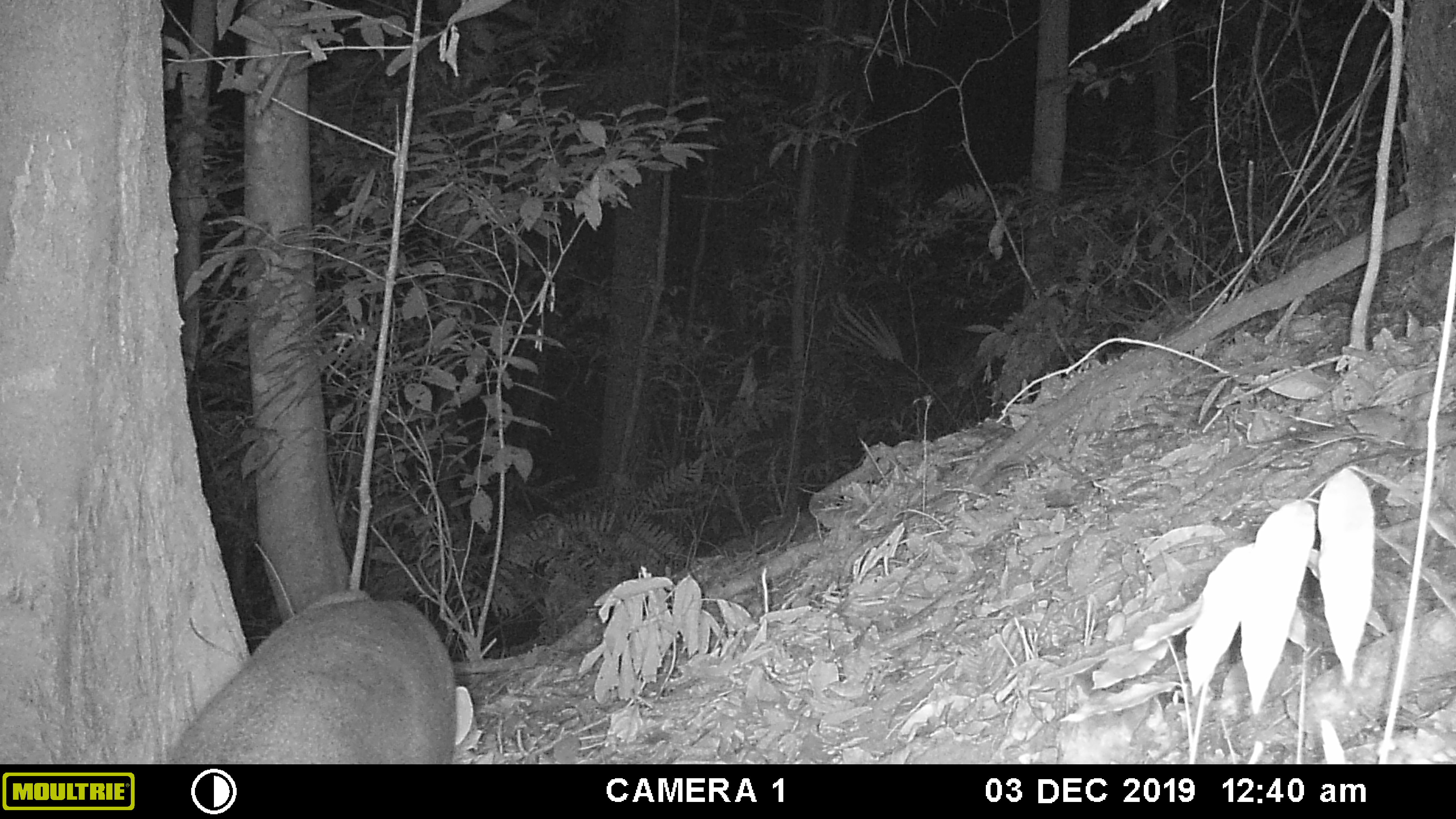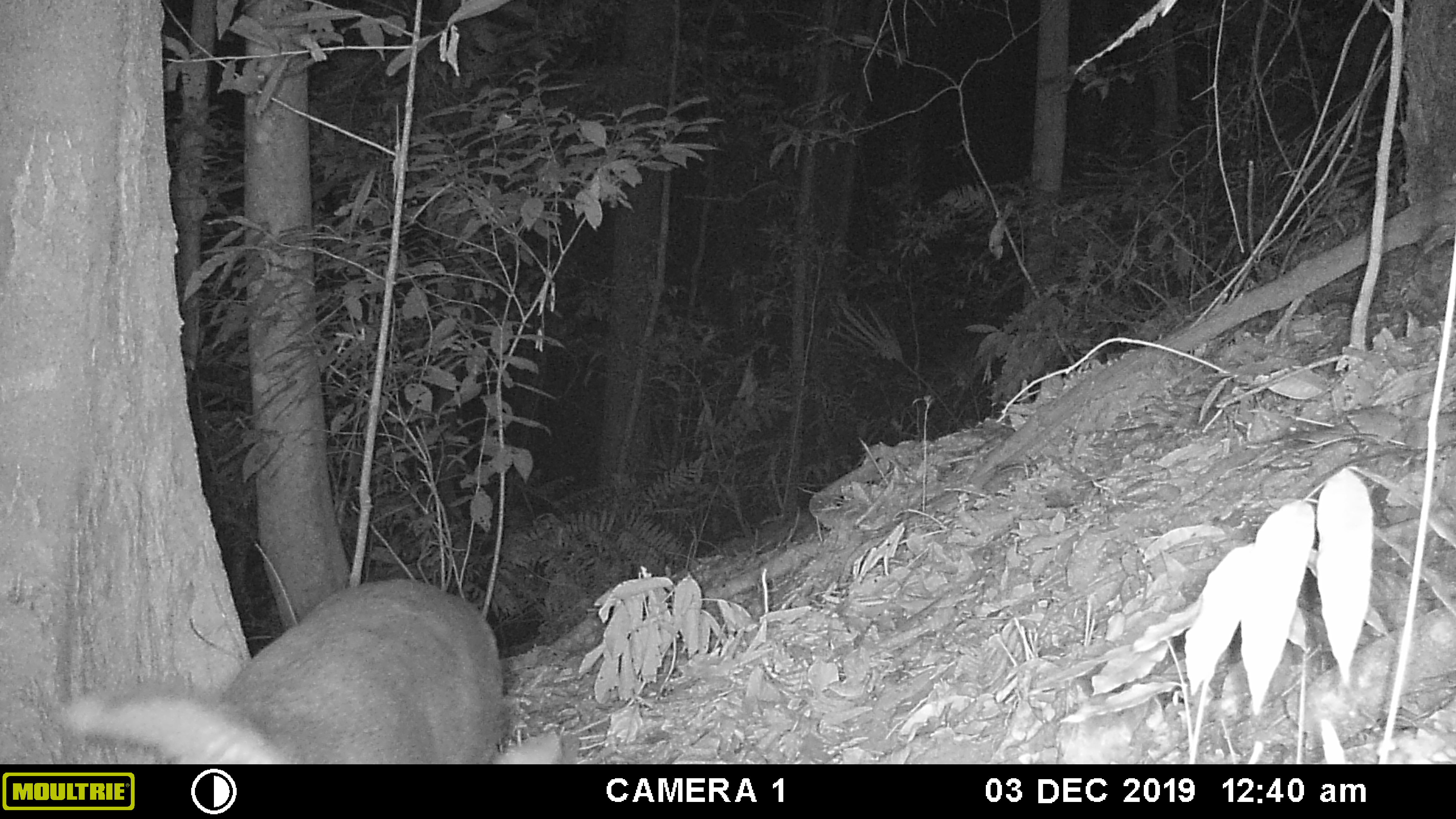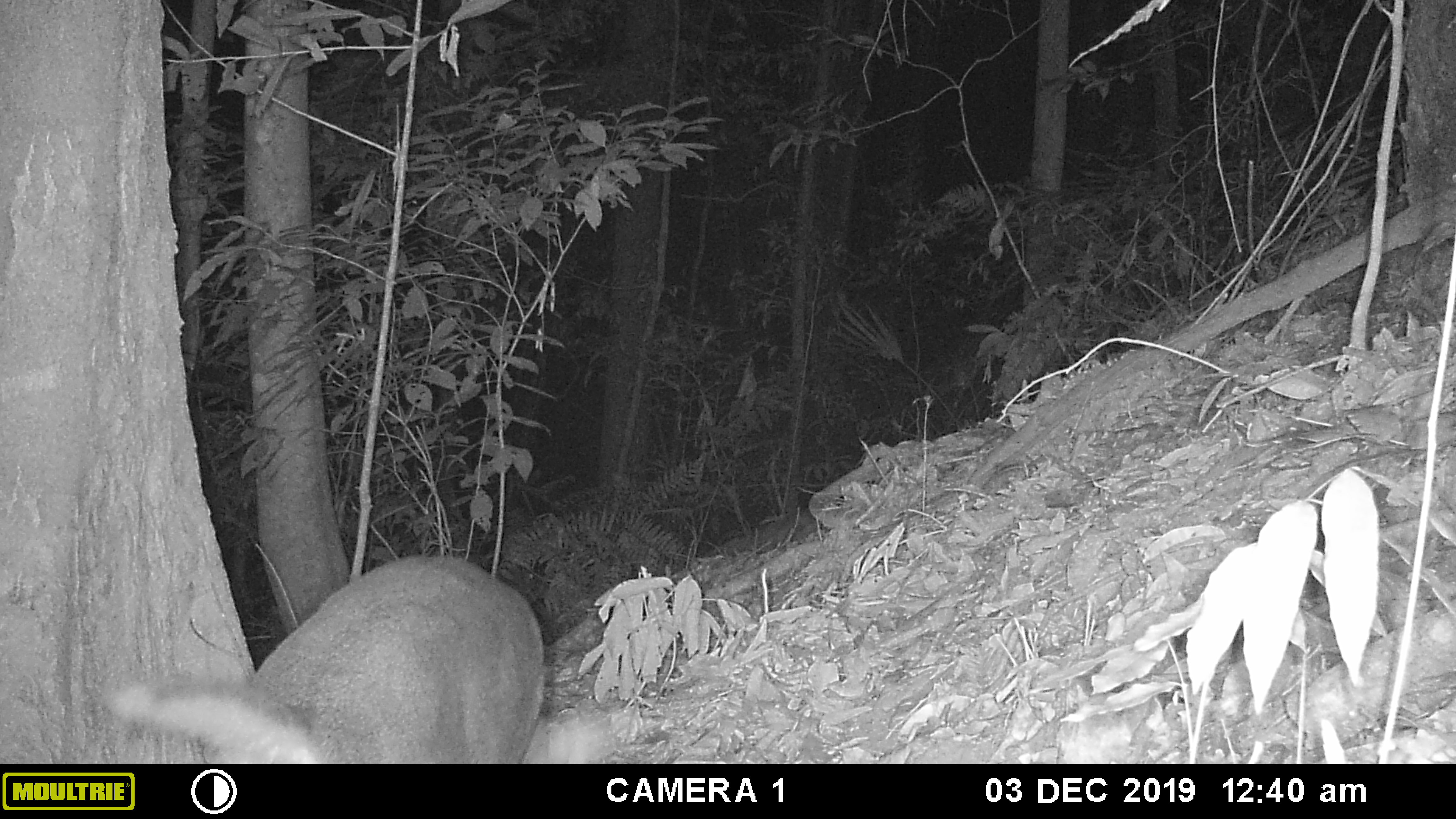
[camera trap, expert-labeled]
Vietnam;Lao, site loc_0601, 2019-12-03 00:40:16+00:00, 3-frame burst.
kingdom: Animalia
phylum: Chordata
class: Mammalia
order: Artiodactyla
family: Cervidae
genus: Muntiacus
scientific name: Muntiacus rooseveltorum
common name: roosevelt's muntjac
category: roosevelts muntjac group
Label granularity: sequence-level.